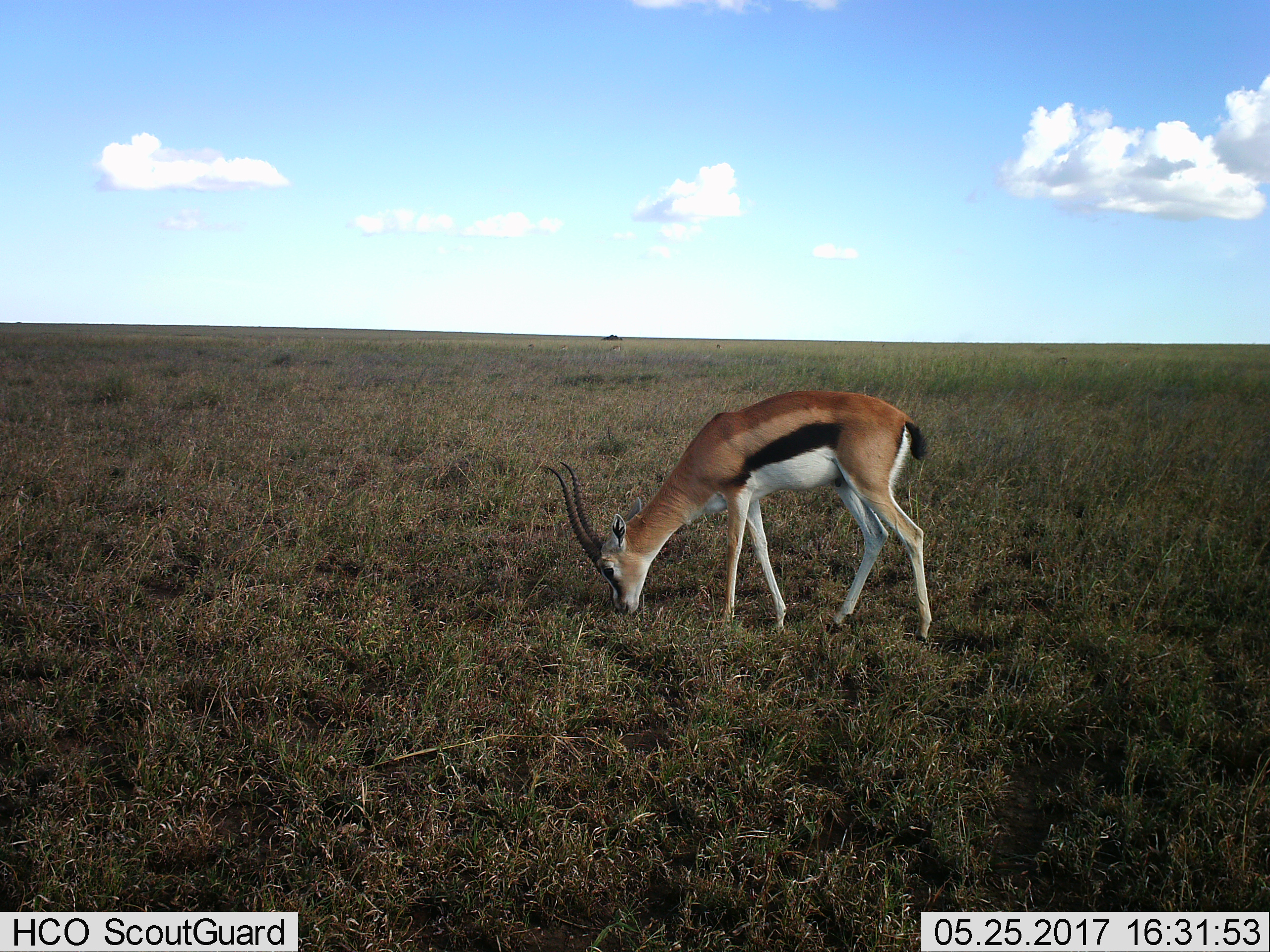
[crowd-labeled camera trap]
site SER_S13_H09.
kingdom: Animalia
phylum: Chordata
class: Mammalia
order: Artiodactyla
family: Bovidae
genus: Eudorcas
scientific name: Eudorcas thomsonii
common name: thomson's gazelle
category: gazellethomsons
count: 1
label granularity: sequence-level